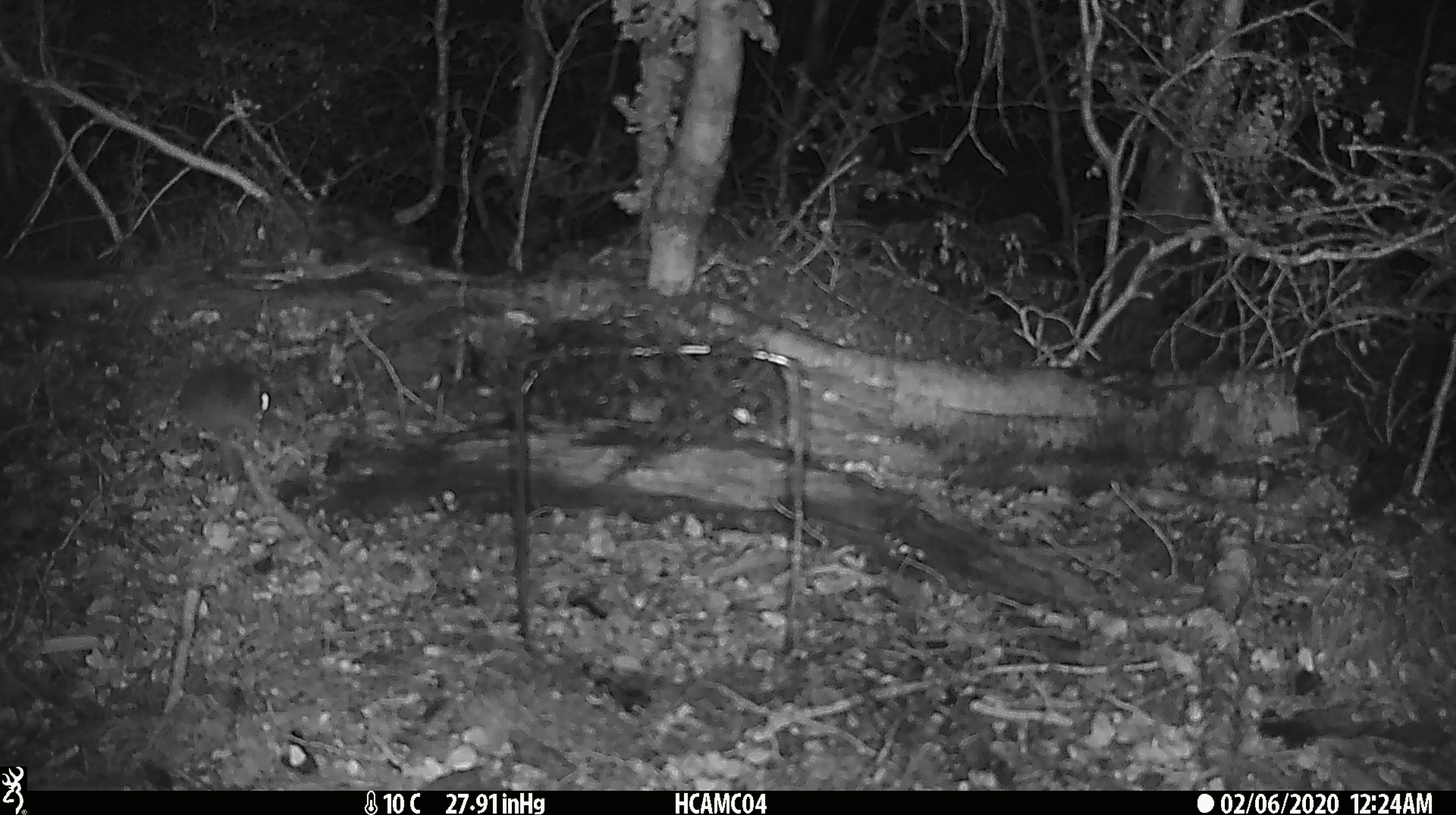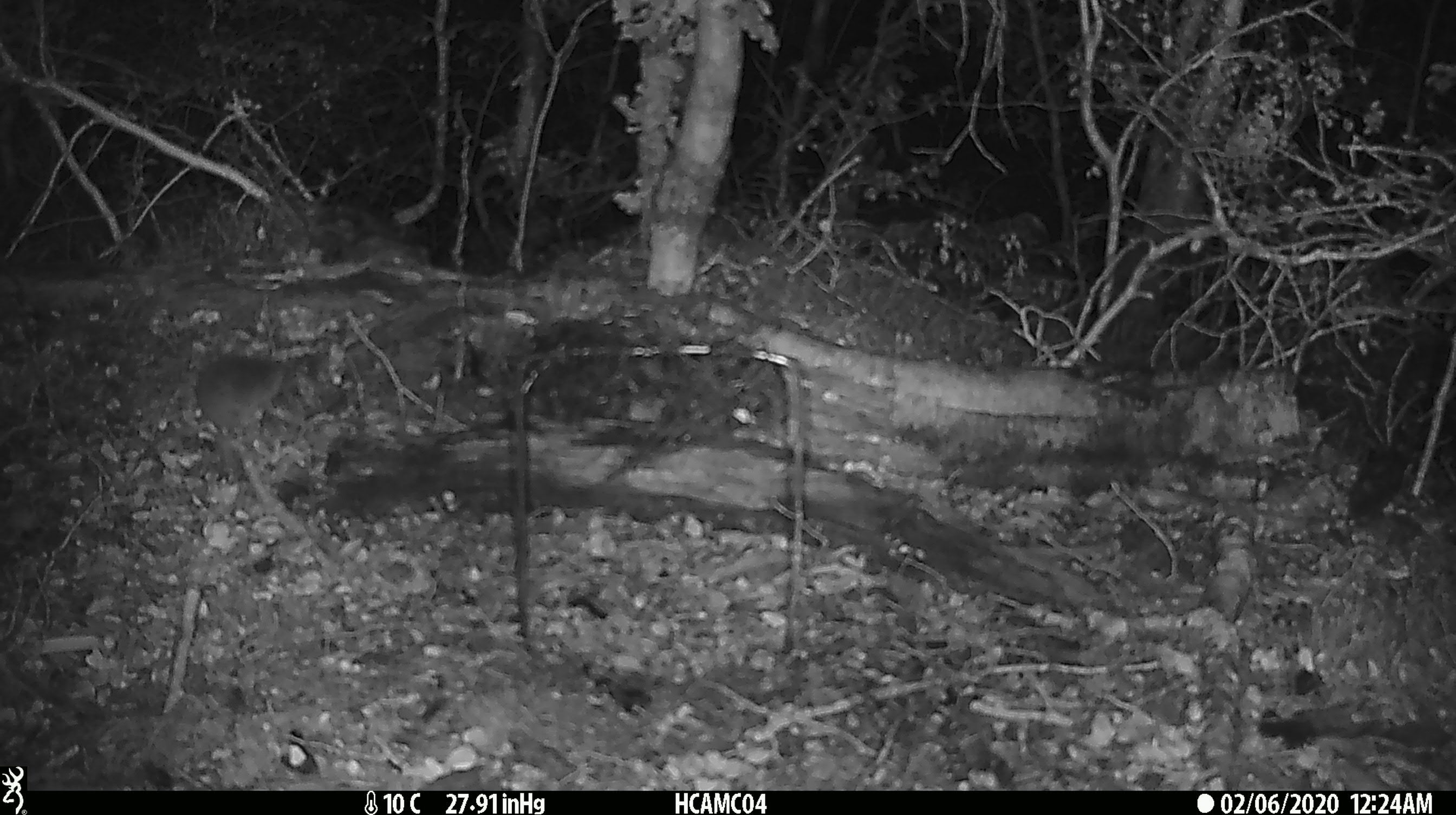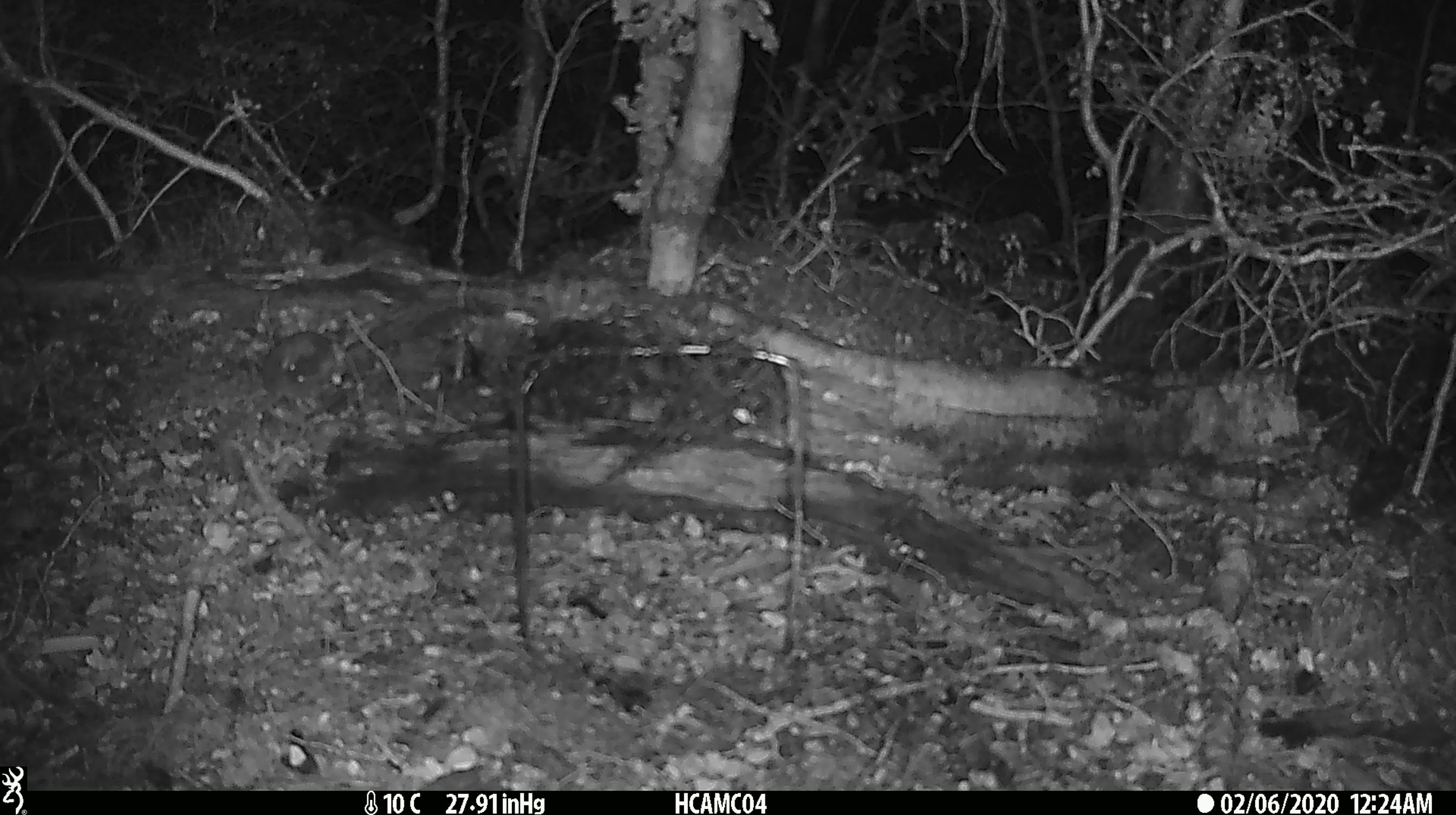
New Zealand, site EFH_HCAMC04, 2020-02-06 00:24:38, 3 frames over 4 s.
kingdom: Animalia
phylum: Chordata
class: Mammalia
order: Rodentia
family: Muridae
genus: Mus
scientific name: Mus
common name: mouse